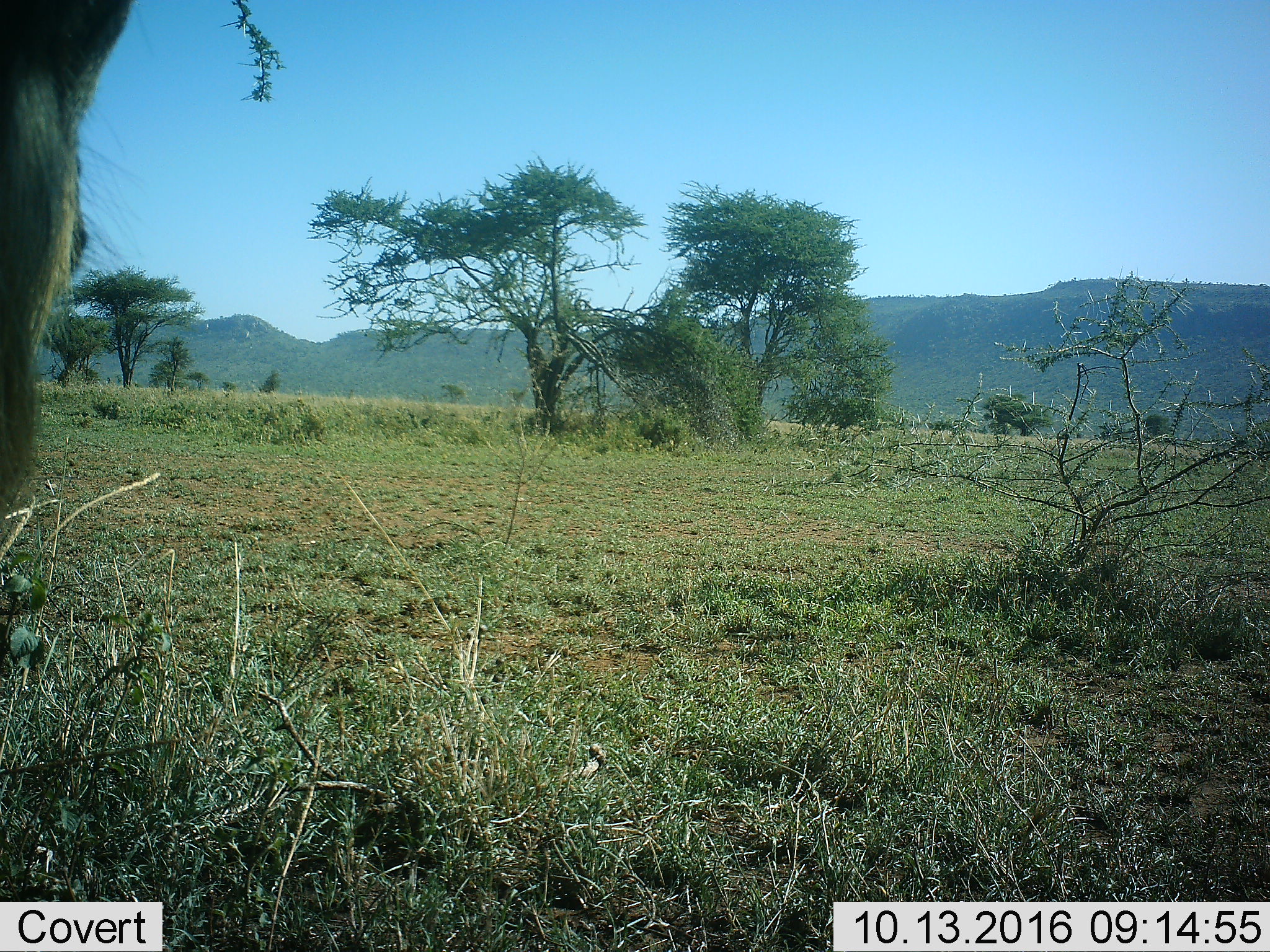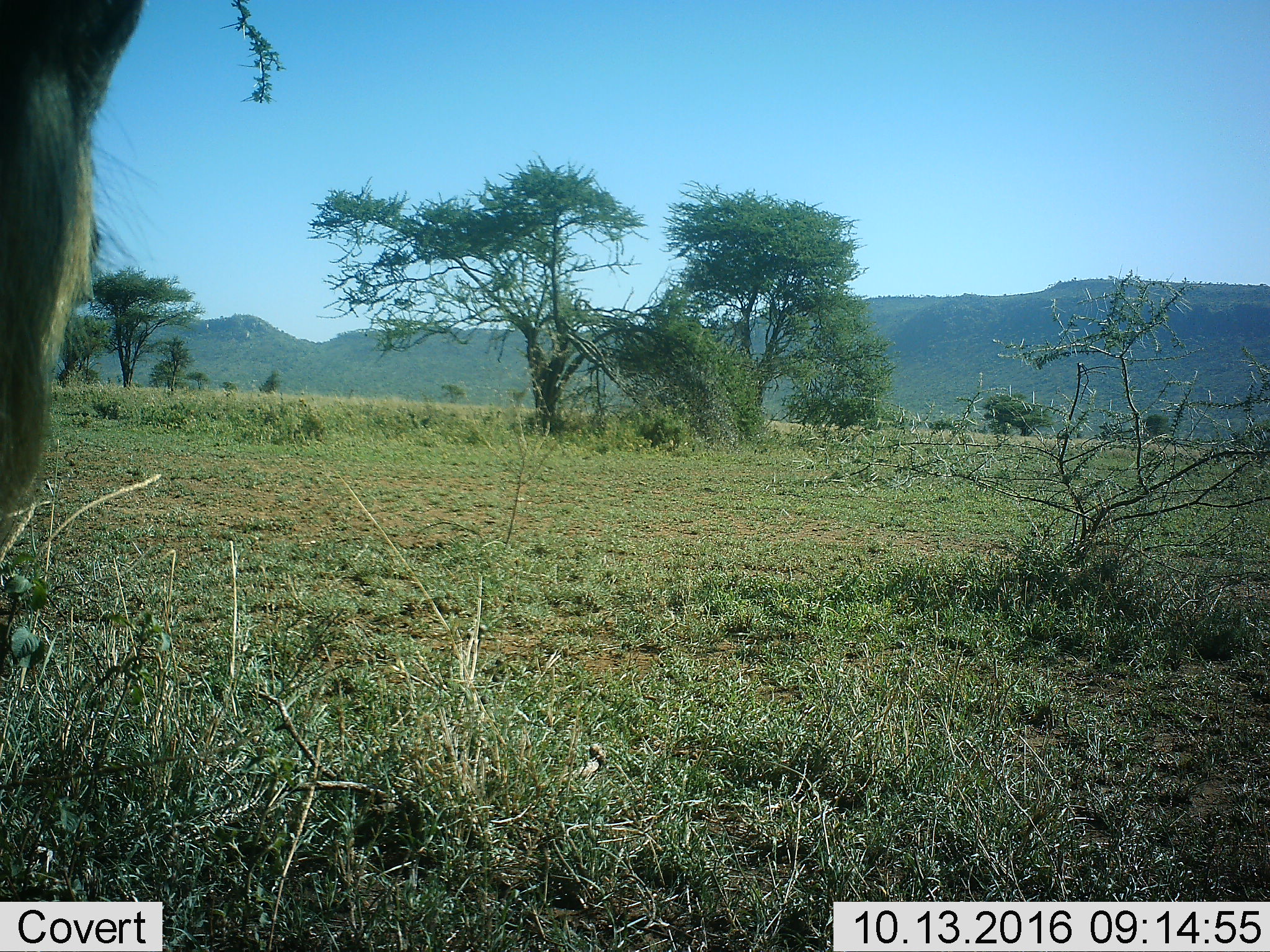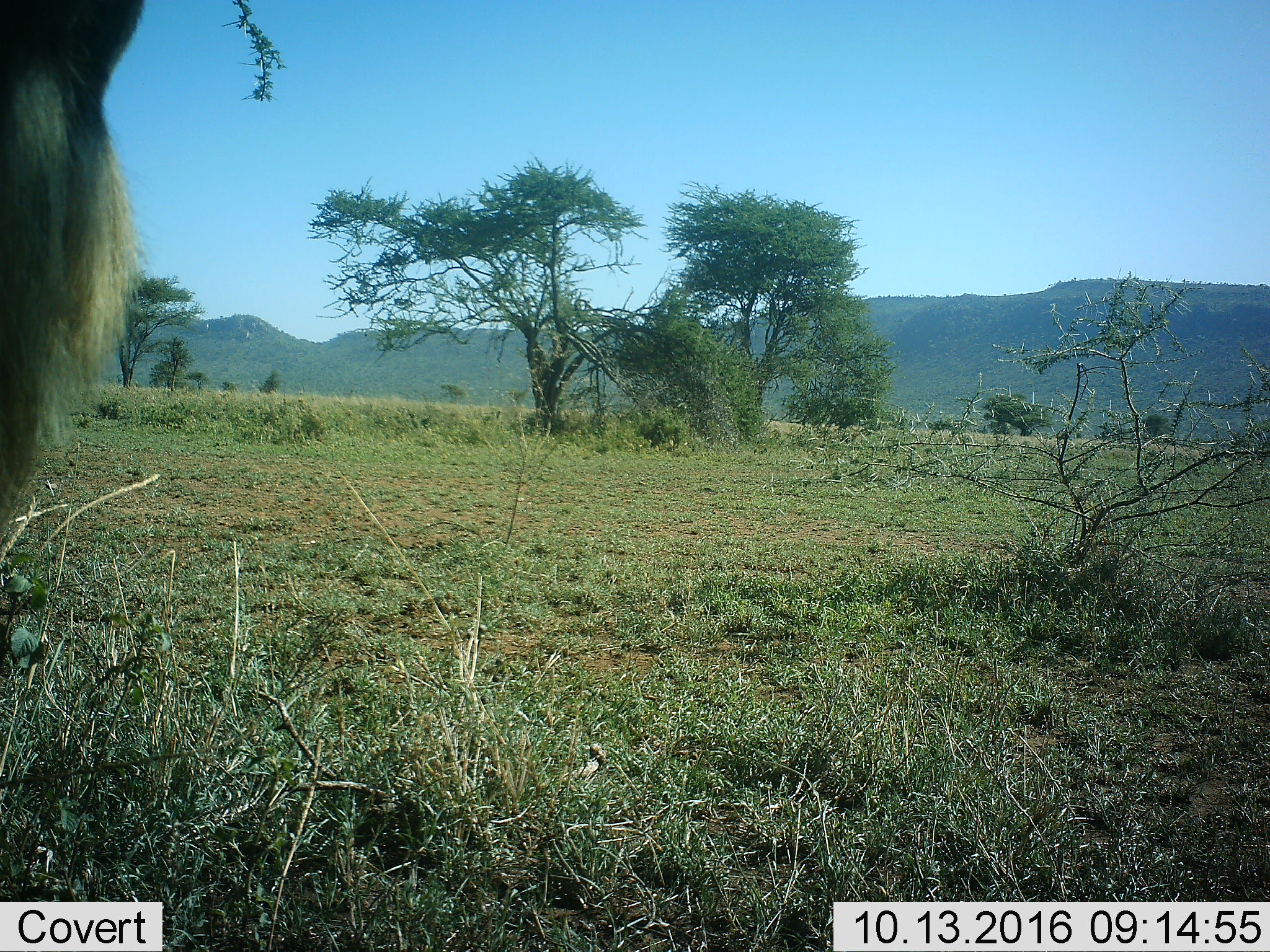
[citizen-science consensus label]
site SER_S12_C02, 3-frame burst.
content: unidentified animal